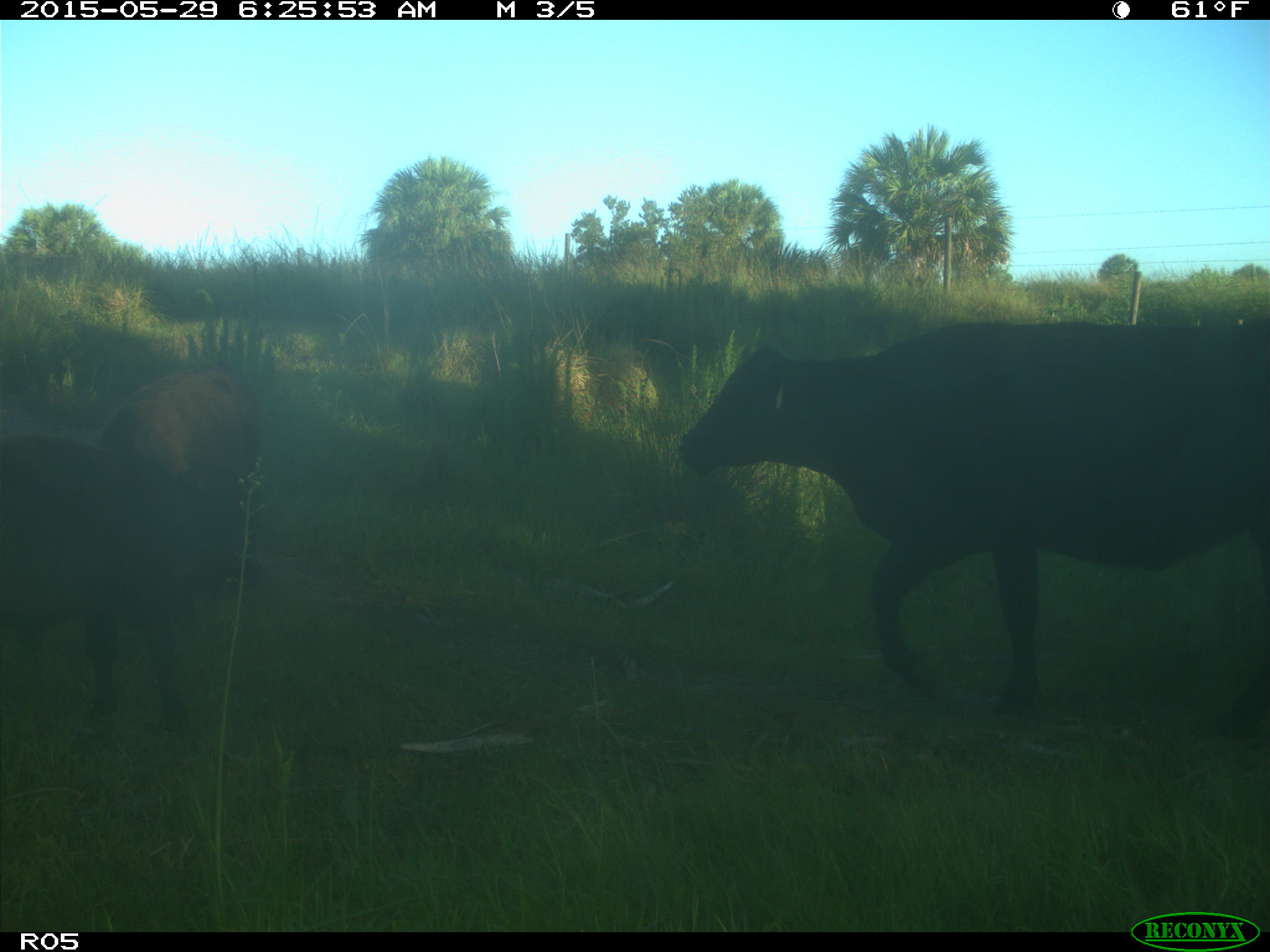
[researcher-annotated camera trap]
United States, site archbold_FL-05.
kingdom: Animalia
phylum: Chordata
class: Mammalia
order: Artiodactyla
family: Bovidae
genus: Bos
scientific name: Bos taurus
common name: domestic cow